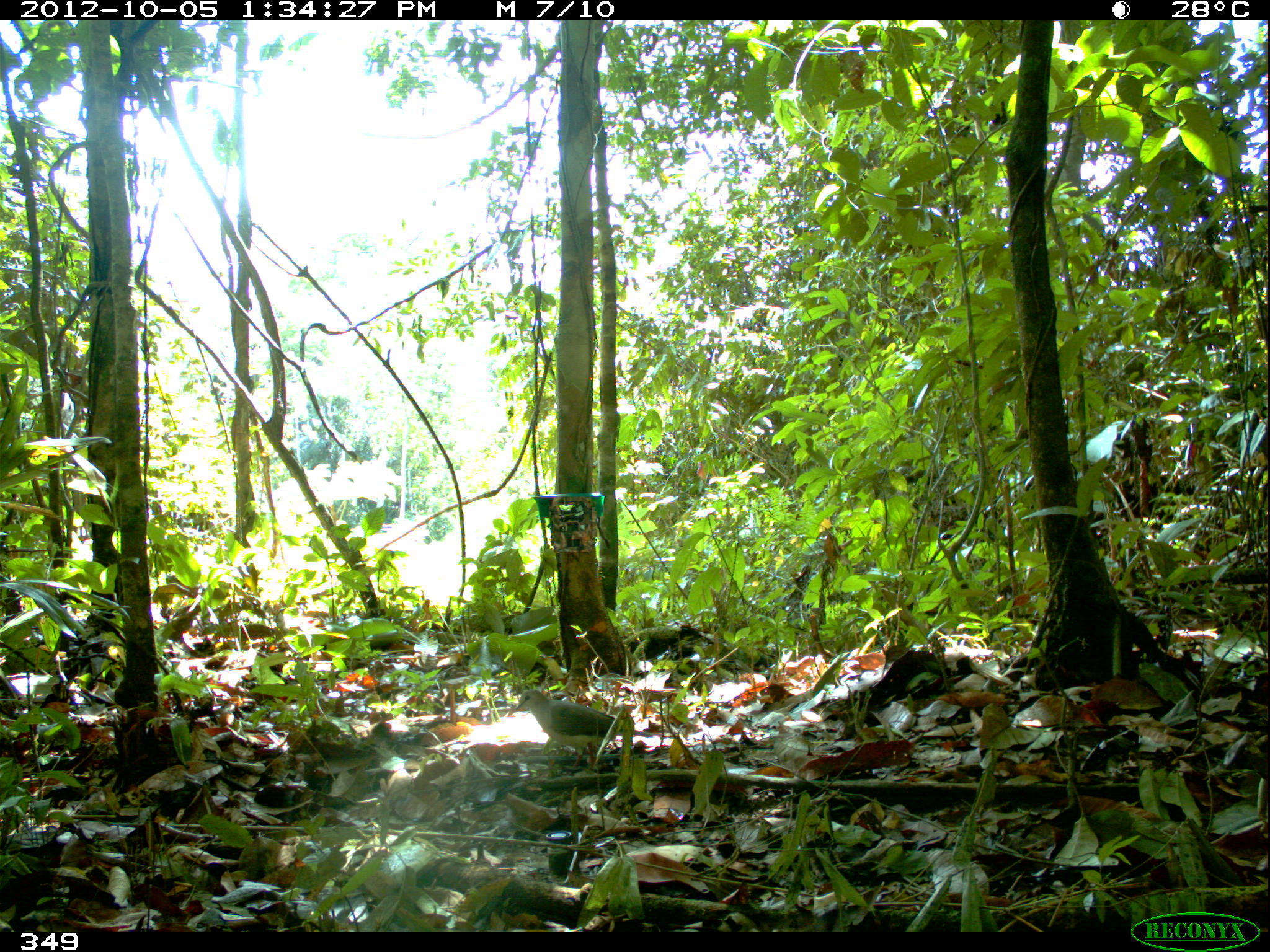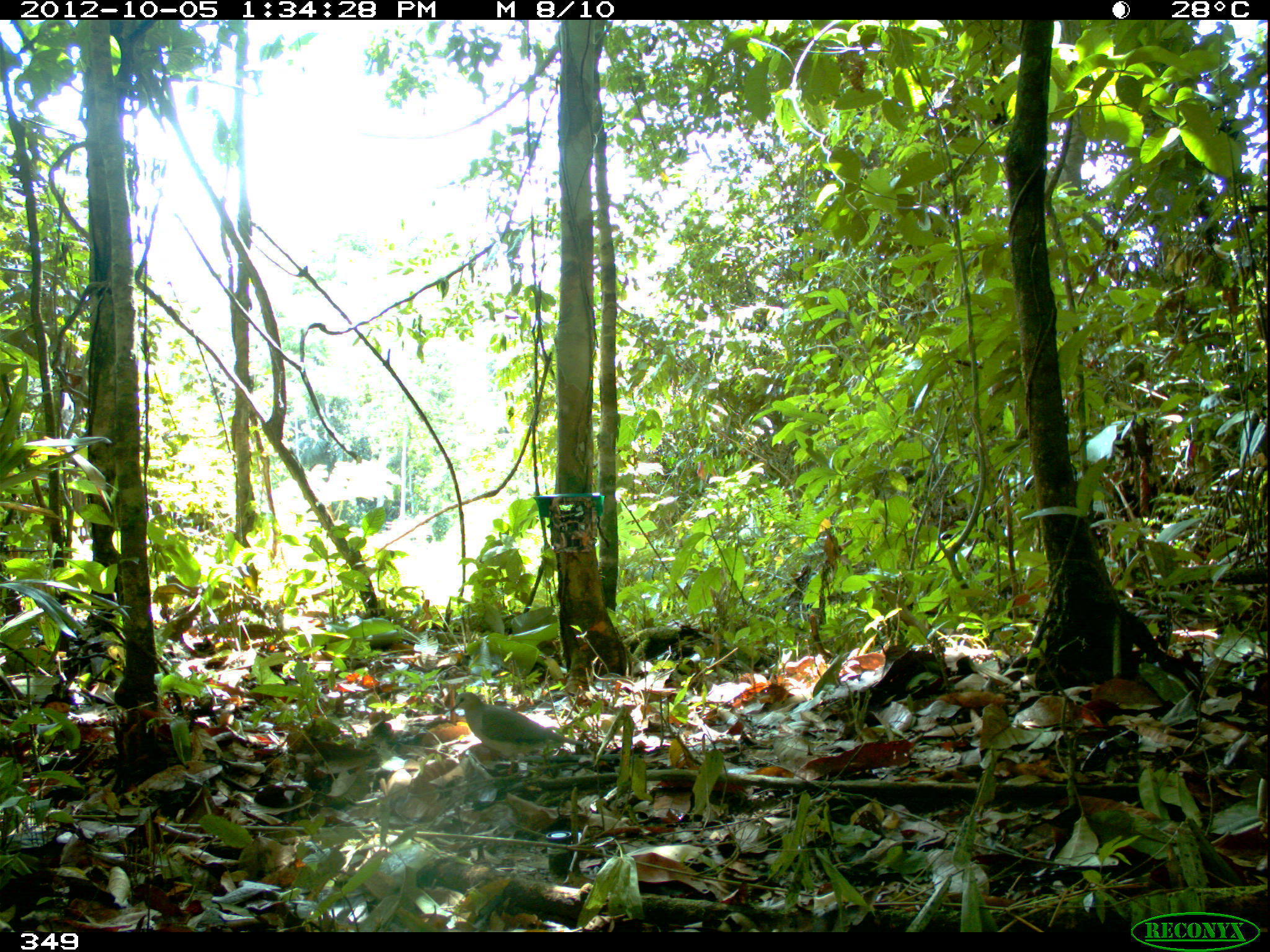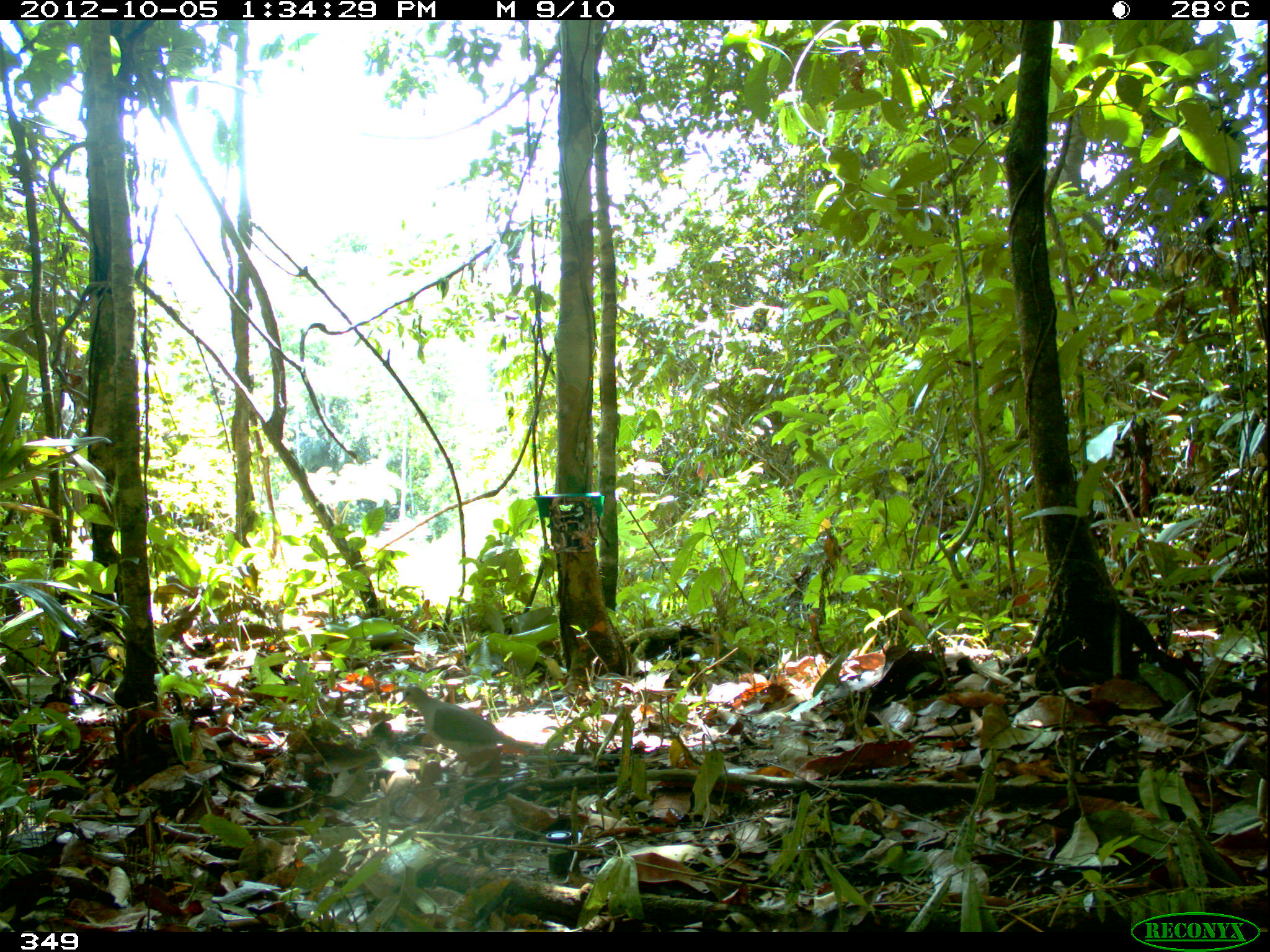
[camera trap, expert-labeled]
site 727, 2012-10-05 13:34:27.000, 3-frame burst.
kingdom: Animalia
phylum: Chordata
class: Aves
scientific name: Aves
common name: bird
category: unknown bird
Unknown bird (bird) (Aves).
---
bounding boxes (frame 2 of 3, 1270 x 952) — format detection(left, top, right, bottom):
unknown bird: detection(449, 692, 585, 774)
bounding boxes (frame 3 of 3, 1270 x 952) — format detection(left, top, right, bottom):
unknown bird: detection(398, 686, 536, 777)